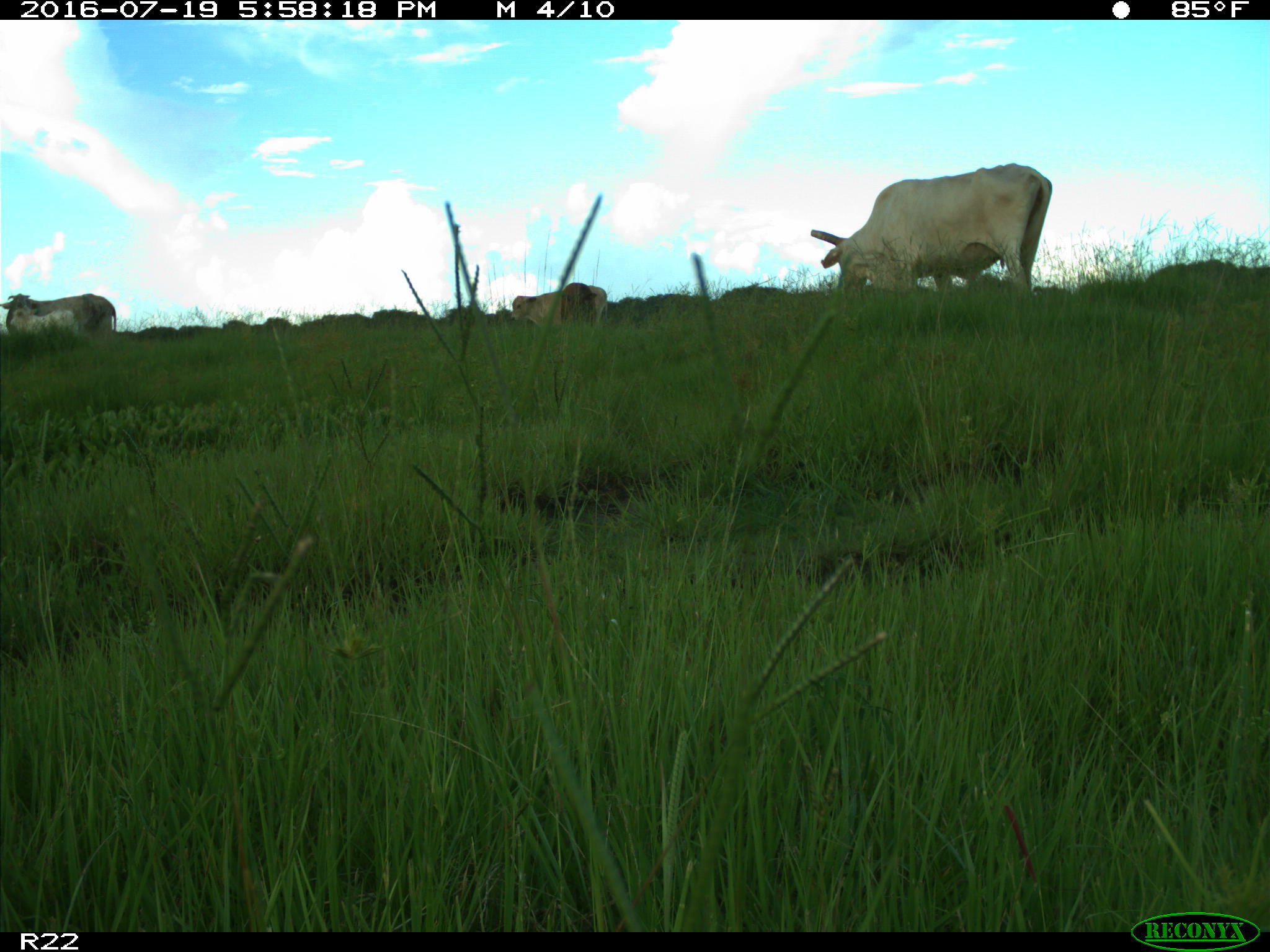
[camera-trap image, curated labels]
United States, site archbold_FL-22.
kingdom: Animalia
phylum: Chordata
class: Mammalia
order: Artiodactyla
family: Bovidae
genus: Bos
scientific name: Bos taurus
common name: domestic cow